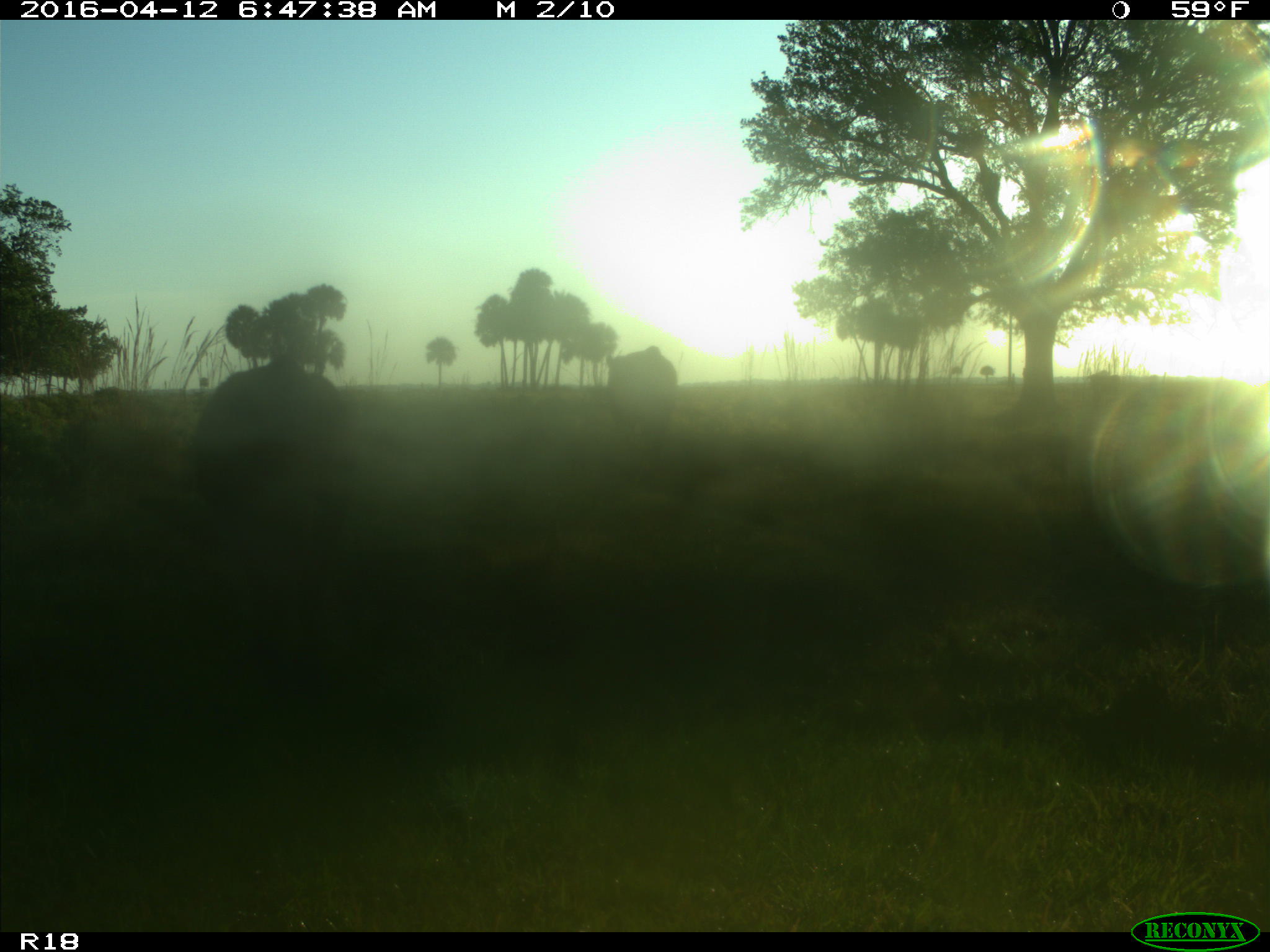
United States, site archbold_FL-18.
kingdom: Animalia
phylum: Chordata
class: Mammalia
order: Artiodactyla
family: Bovidae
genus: Bos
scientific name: Bos taurus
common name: domestic cow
Bos taurus (domestic cow).